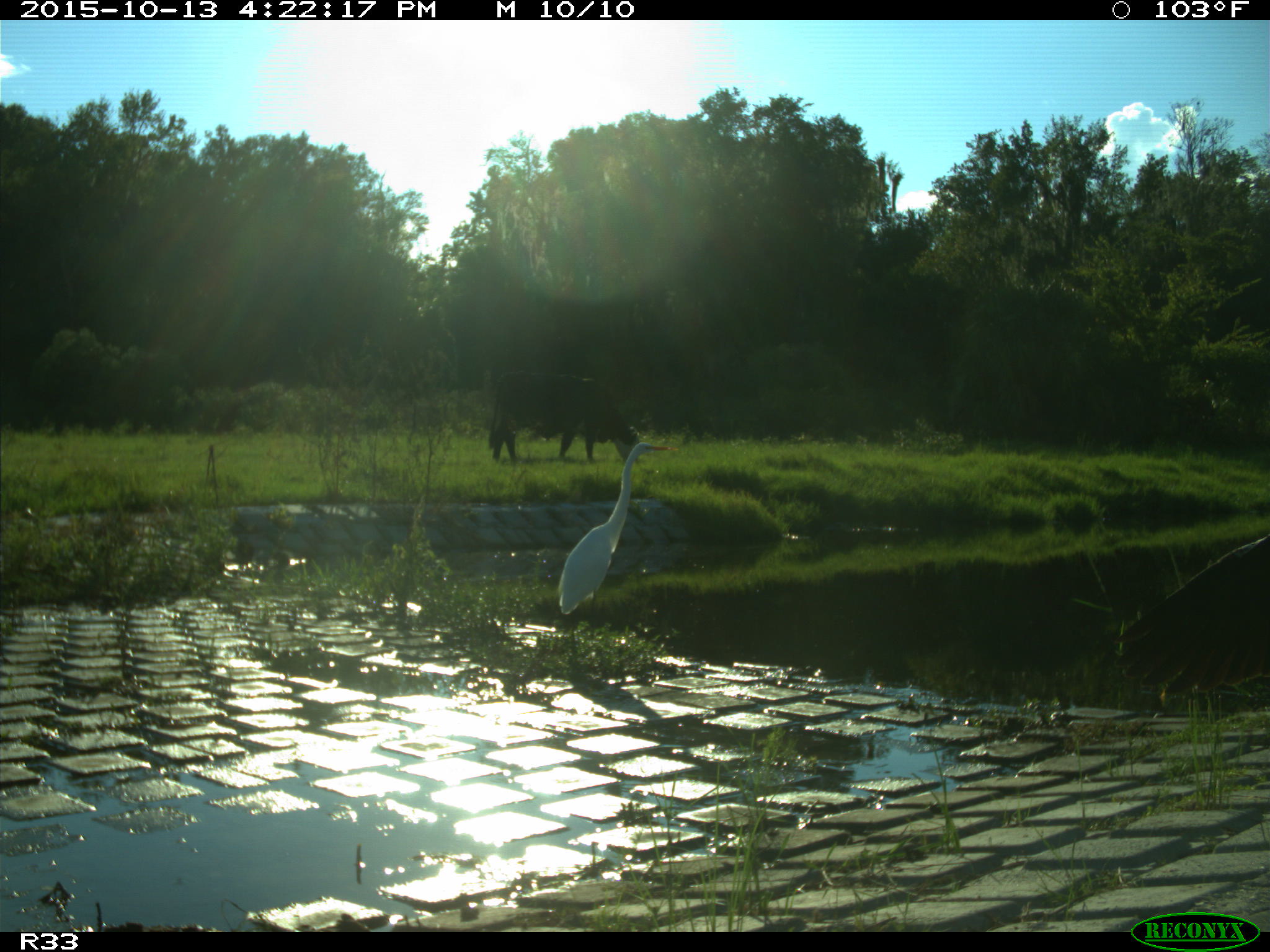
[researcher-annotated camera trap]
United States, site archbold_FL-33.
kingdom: Animalia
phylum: Chordata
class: Mammalia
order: Artiodactyla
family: Bovidae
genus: Bos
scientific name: Bos taurus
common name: domestic cow